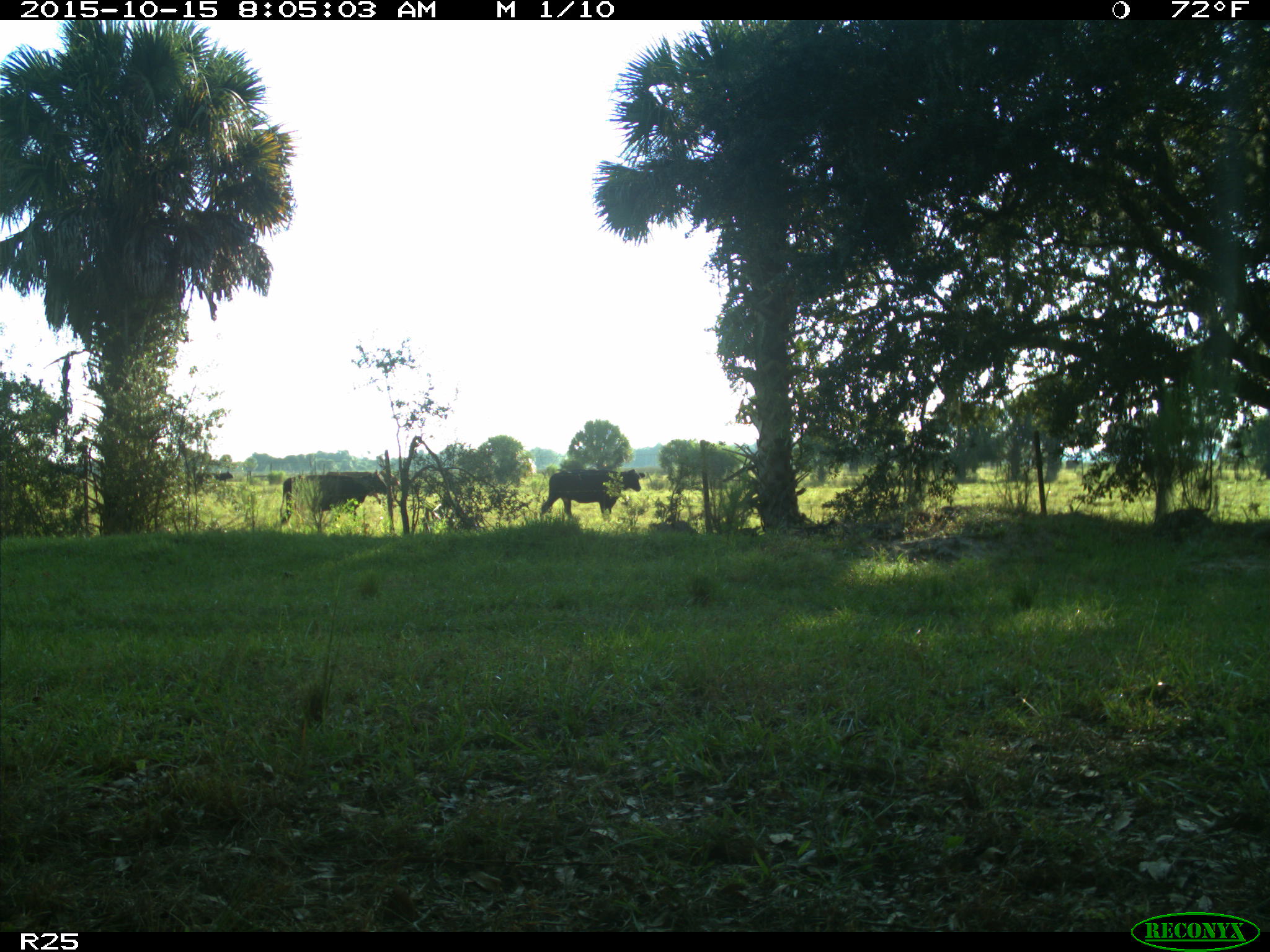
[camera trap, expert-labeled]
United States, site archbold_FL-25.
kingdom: Animalia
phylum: Chordata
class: Mammalia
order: Artiodactyla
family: Bovidae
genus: Bos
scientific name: Bos taurus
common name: domestic cow